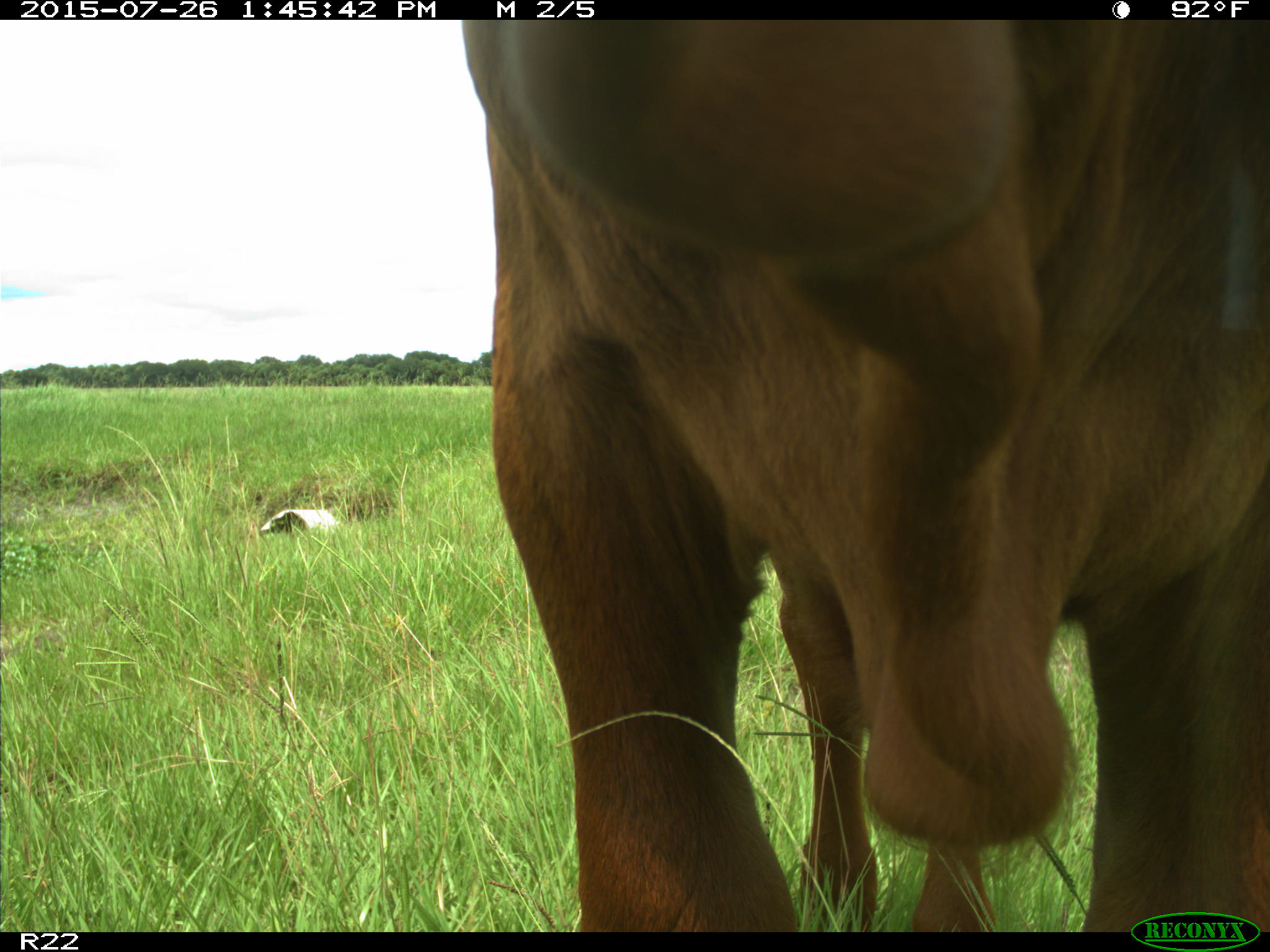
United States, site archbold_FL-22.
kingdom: Animalia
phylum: Chordata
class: Mammalia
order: Artiodactyla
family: Bovidae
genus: Bos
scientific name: Bos taurus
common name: domestic cow